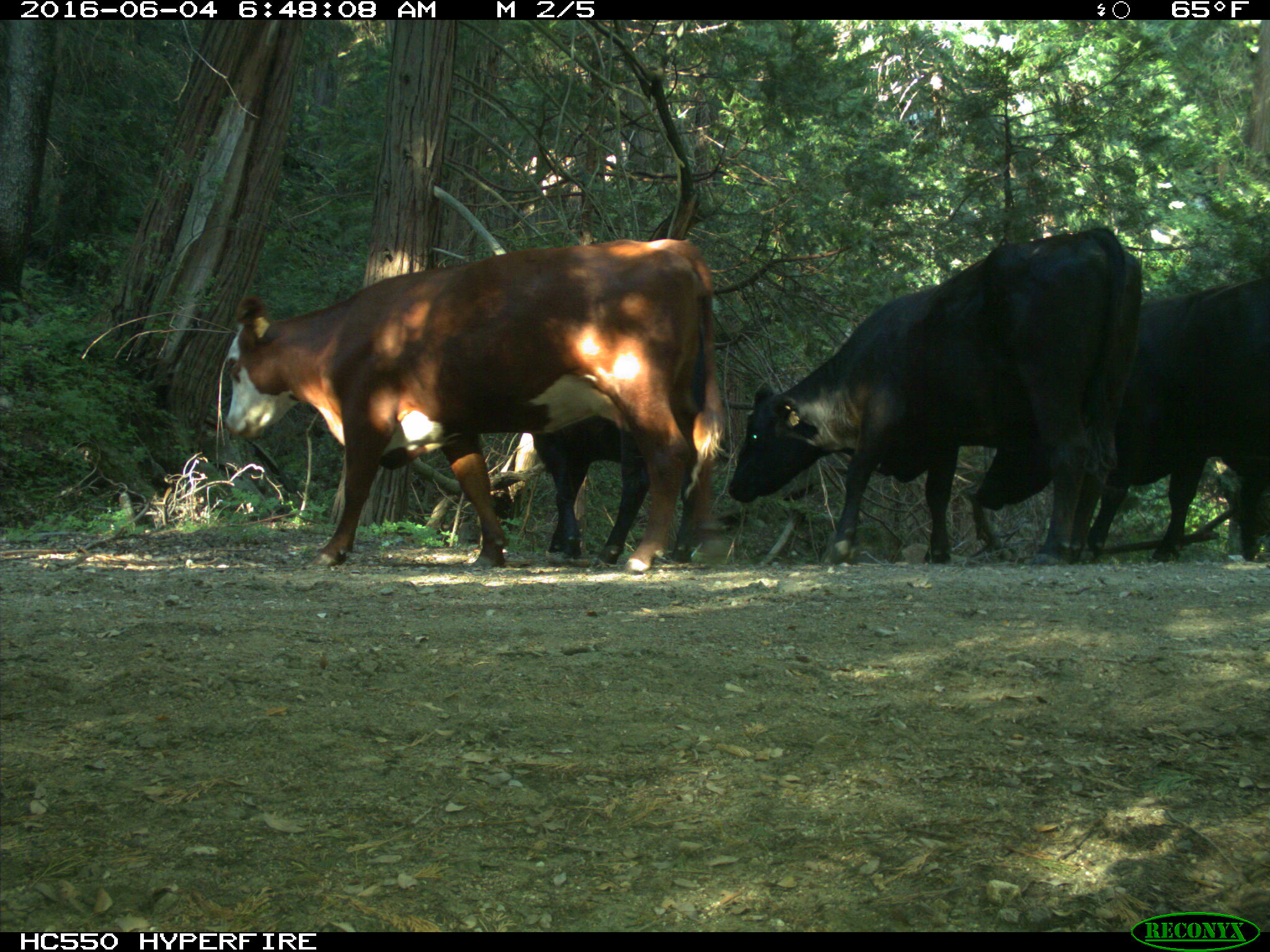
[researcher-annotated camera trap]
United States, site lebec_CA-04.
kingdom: Animalia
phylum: Chordata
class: Mammalia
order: Artiodactyla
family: Bovidae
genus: Bos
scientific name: Bos taurus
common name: domestic cow